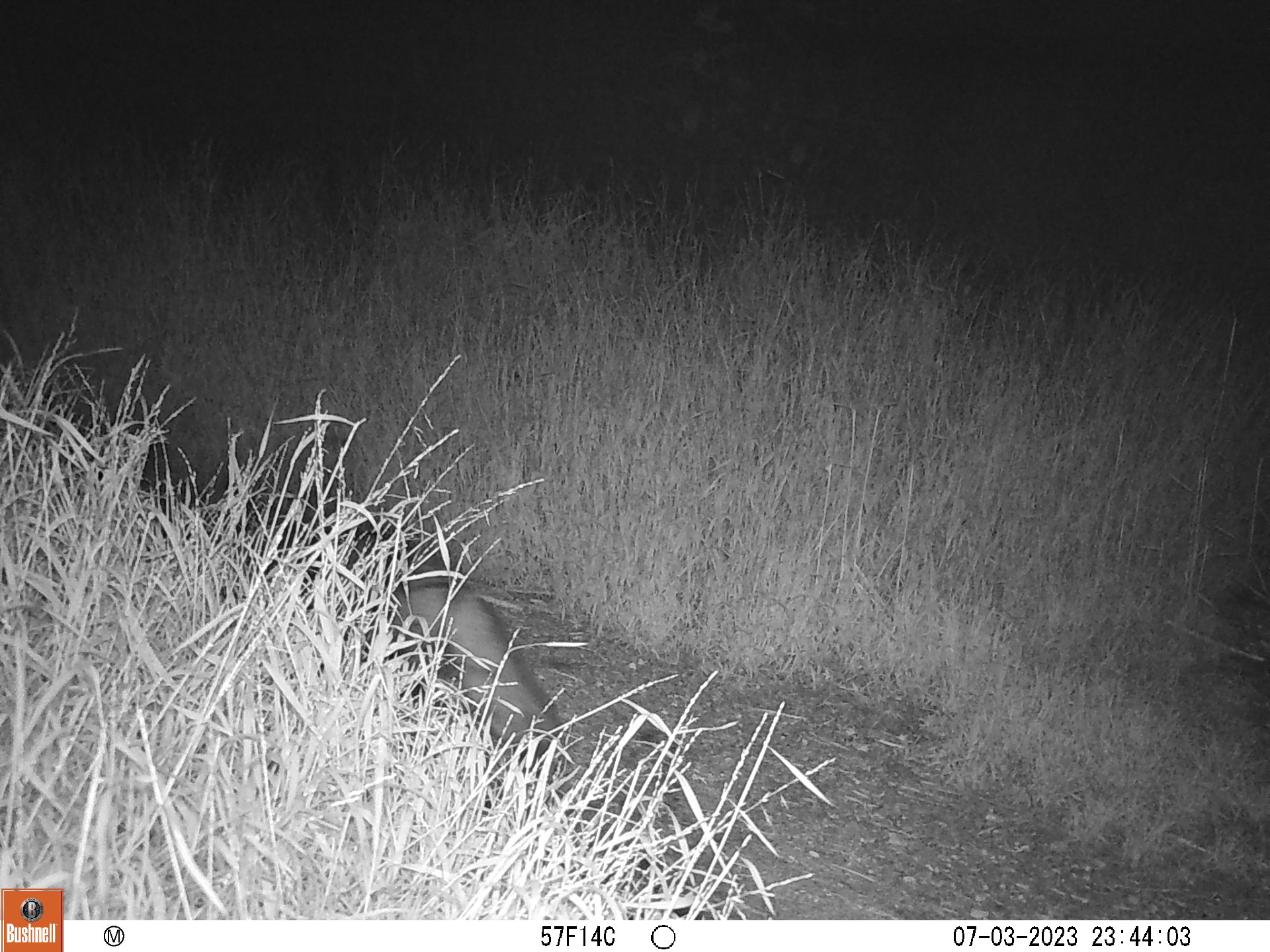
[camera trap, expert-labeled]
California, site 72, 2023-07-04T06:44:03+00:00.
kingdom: Animalia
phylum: Chordata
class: Mammalia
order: Carnivora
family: Canidae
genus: Urocyon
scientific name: Urocyon cinereoargenteus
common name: gray fox